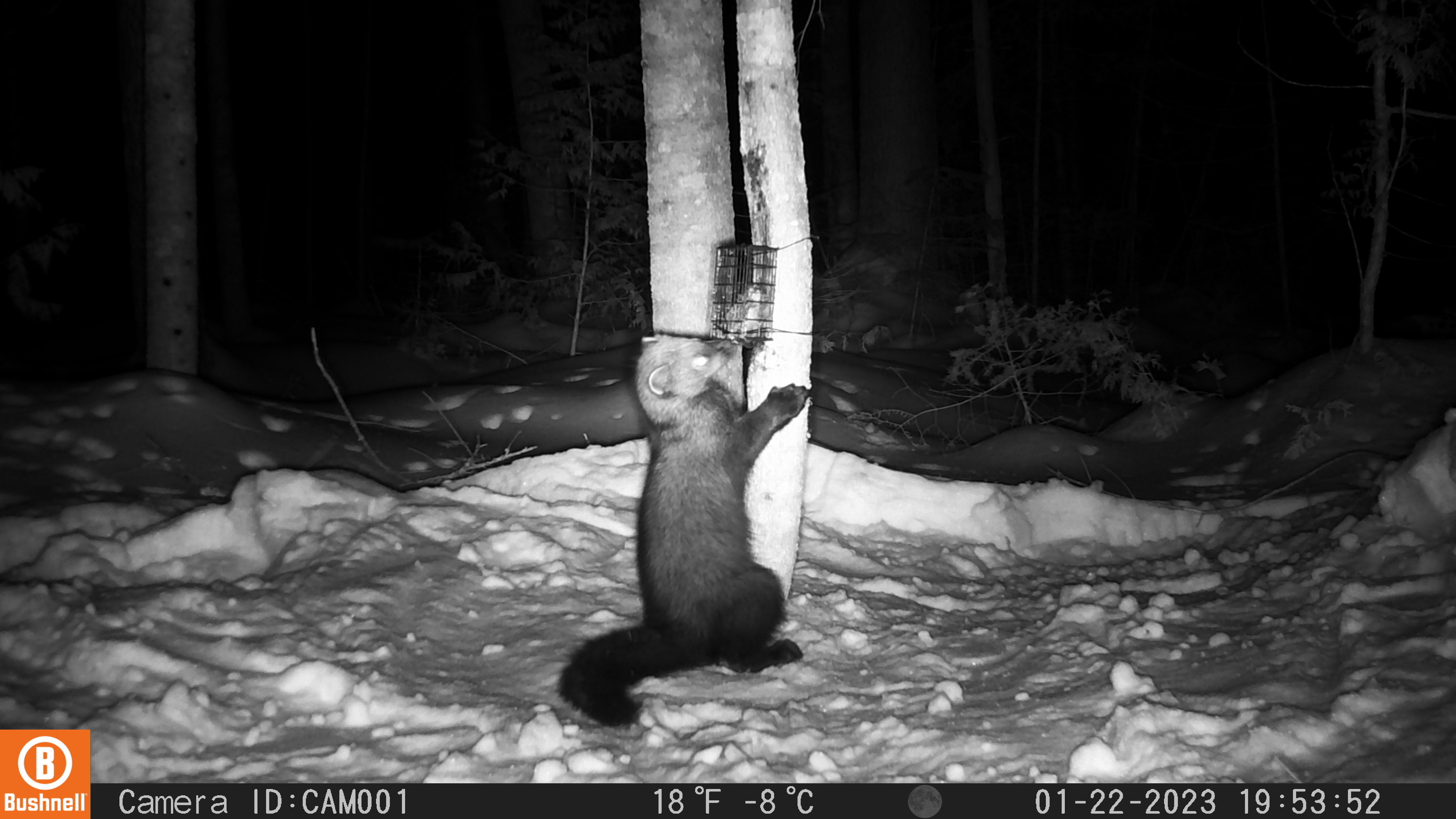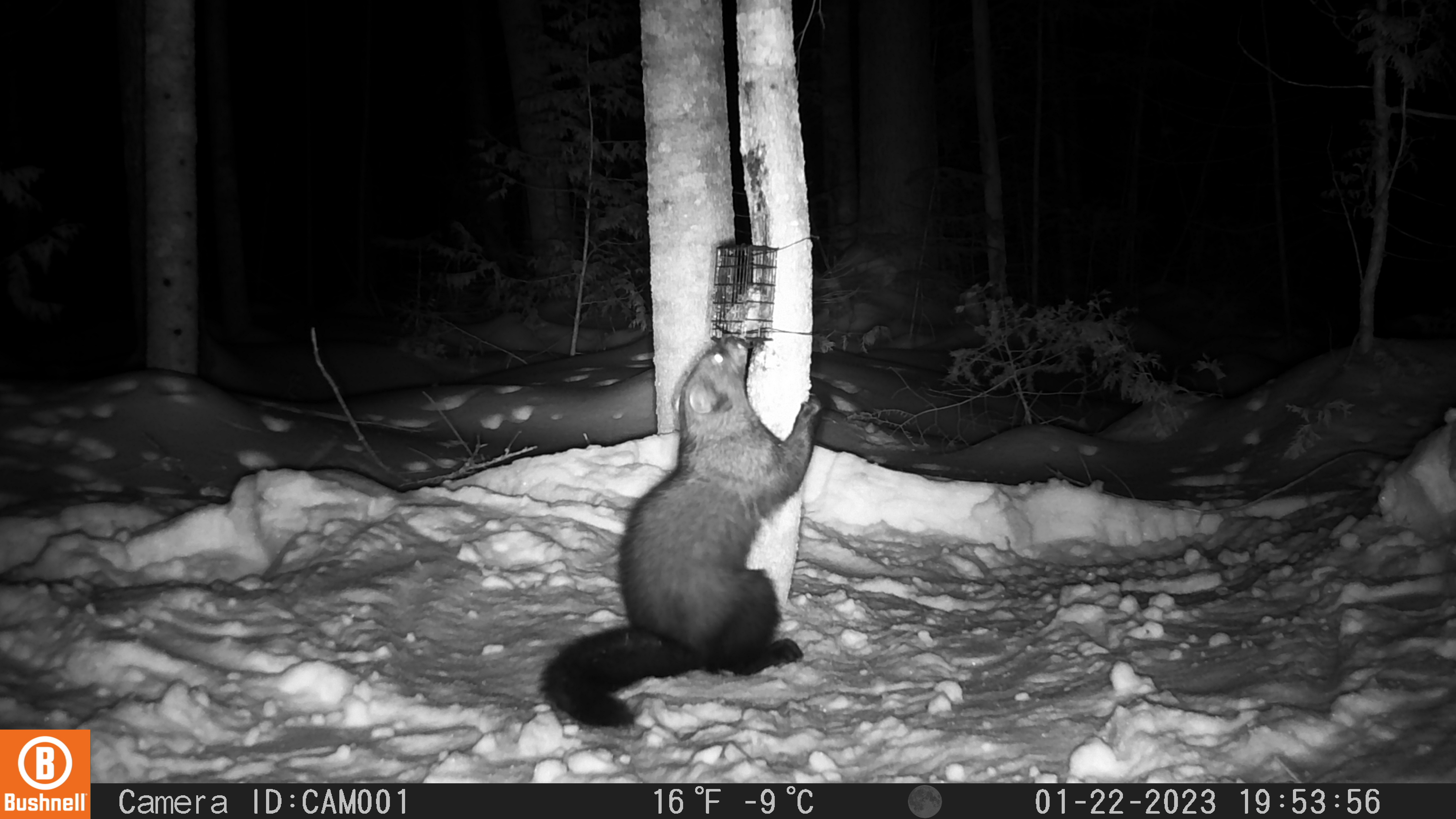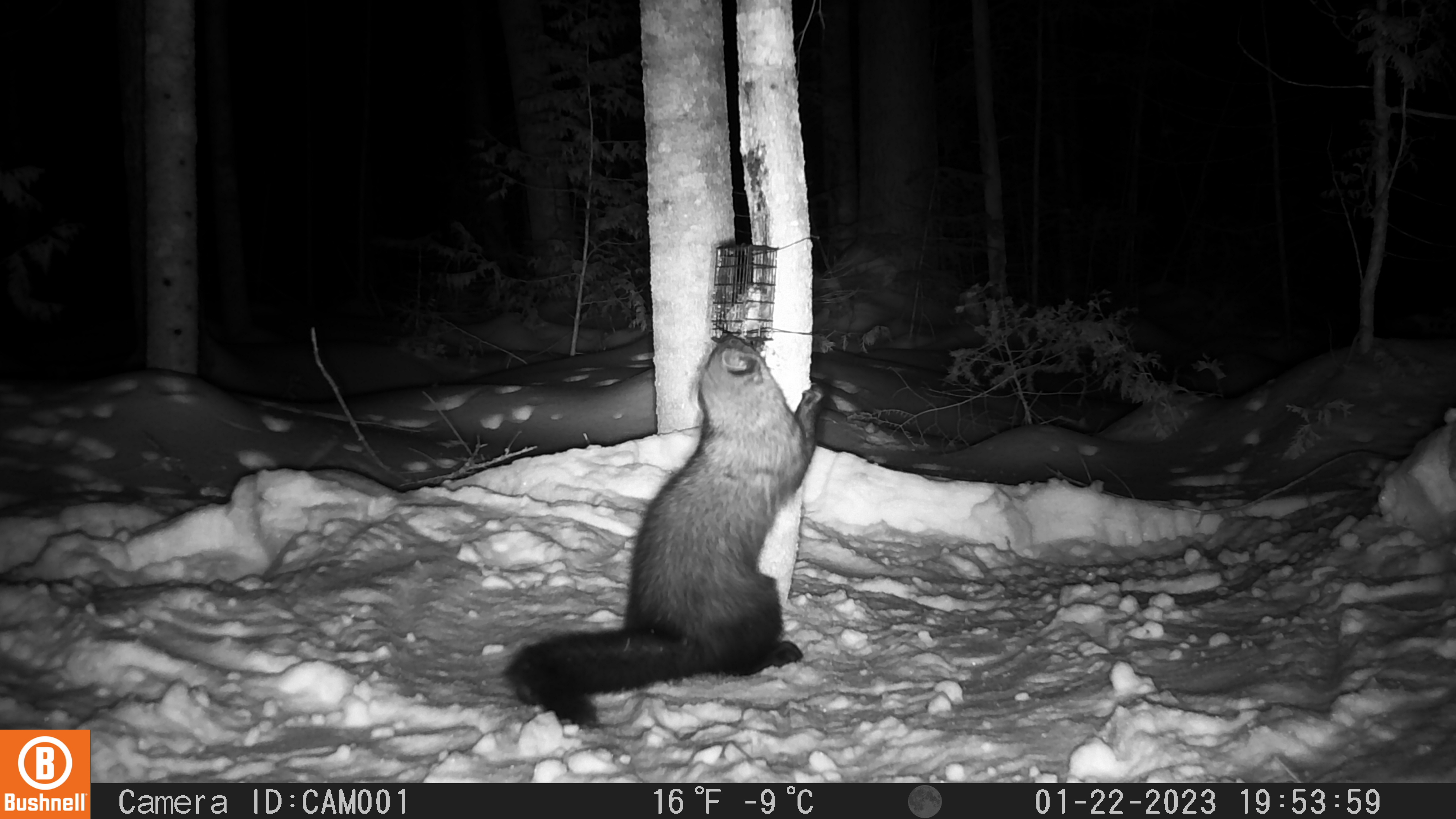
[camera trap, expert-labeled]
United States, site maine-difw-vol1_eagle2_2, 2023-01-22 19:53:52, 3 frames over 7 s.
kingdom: Animalia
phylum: Chordata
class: Mammalia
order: Carnivora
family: Mustelidae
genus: Pekania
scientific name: Pekania pennanti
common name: fisher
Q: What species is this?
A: Fisher (Pekania pennanti).